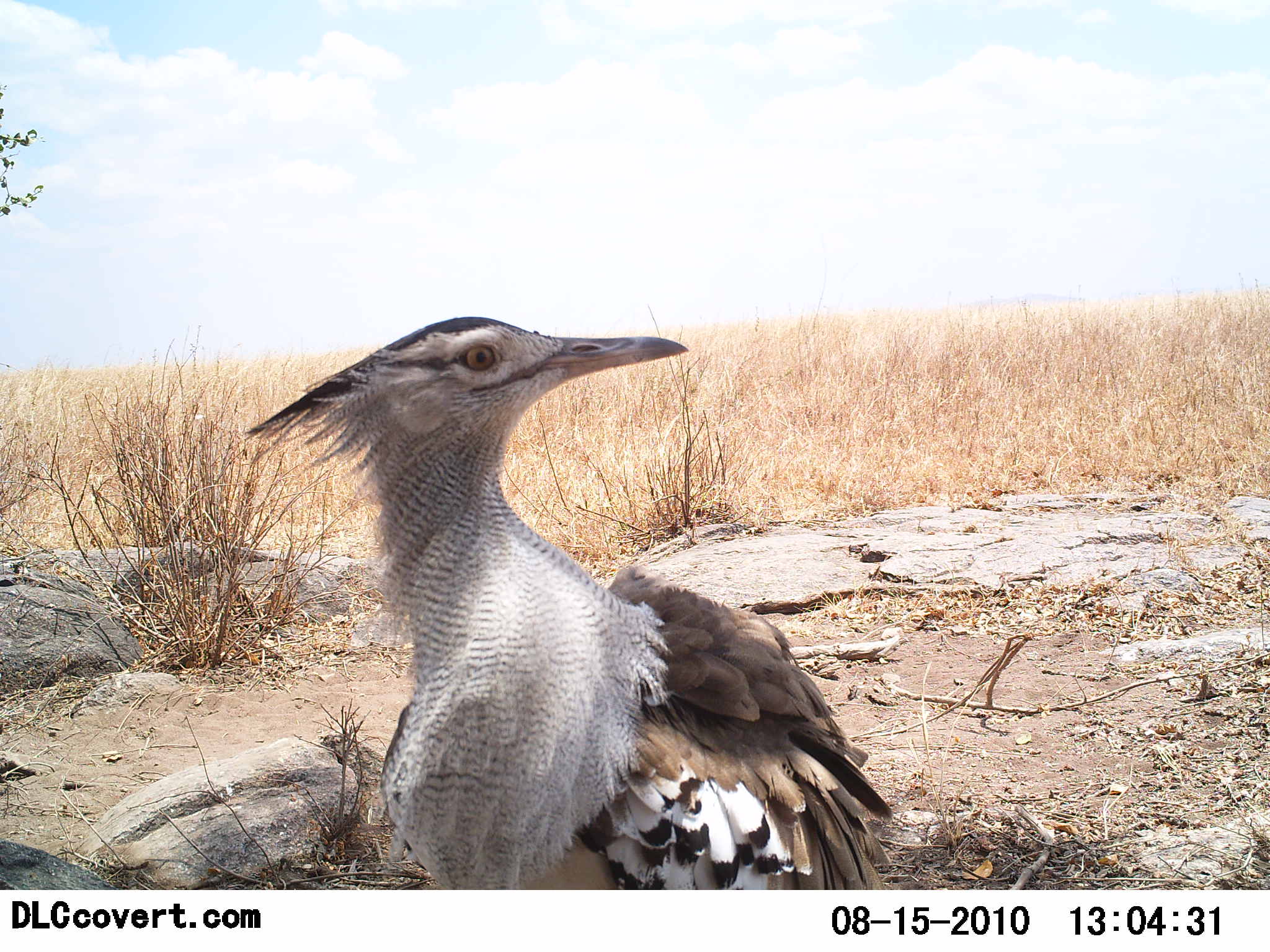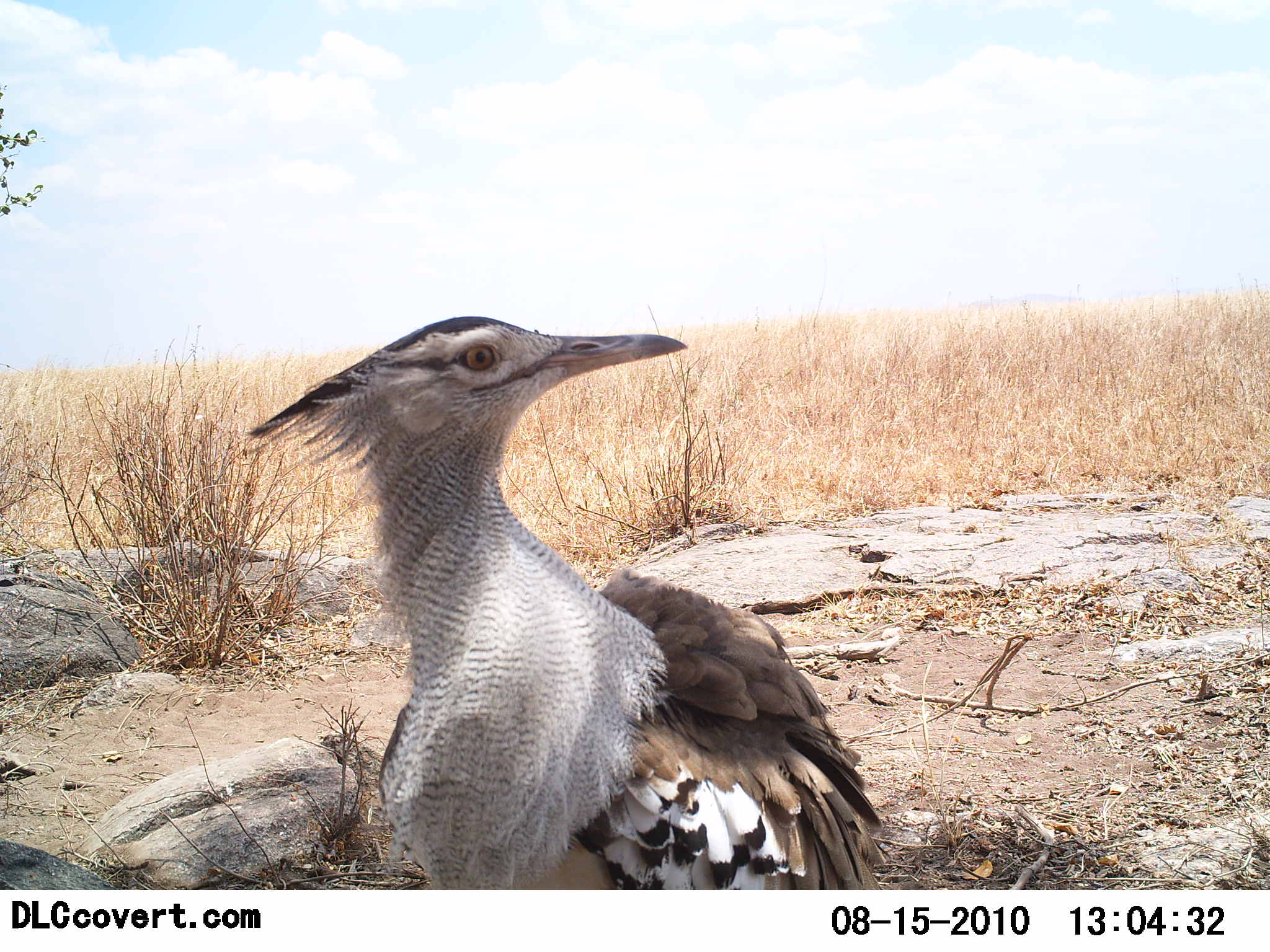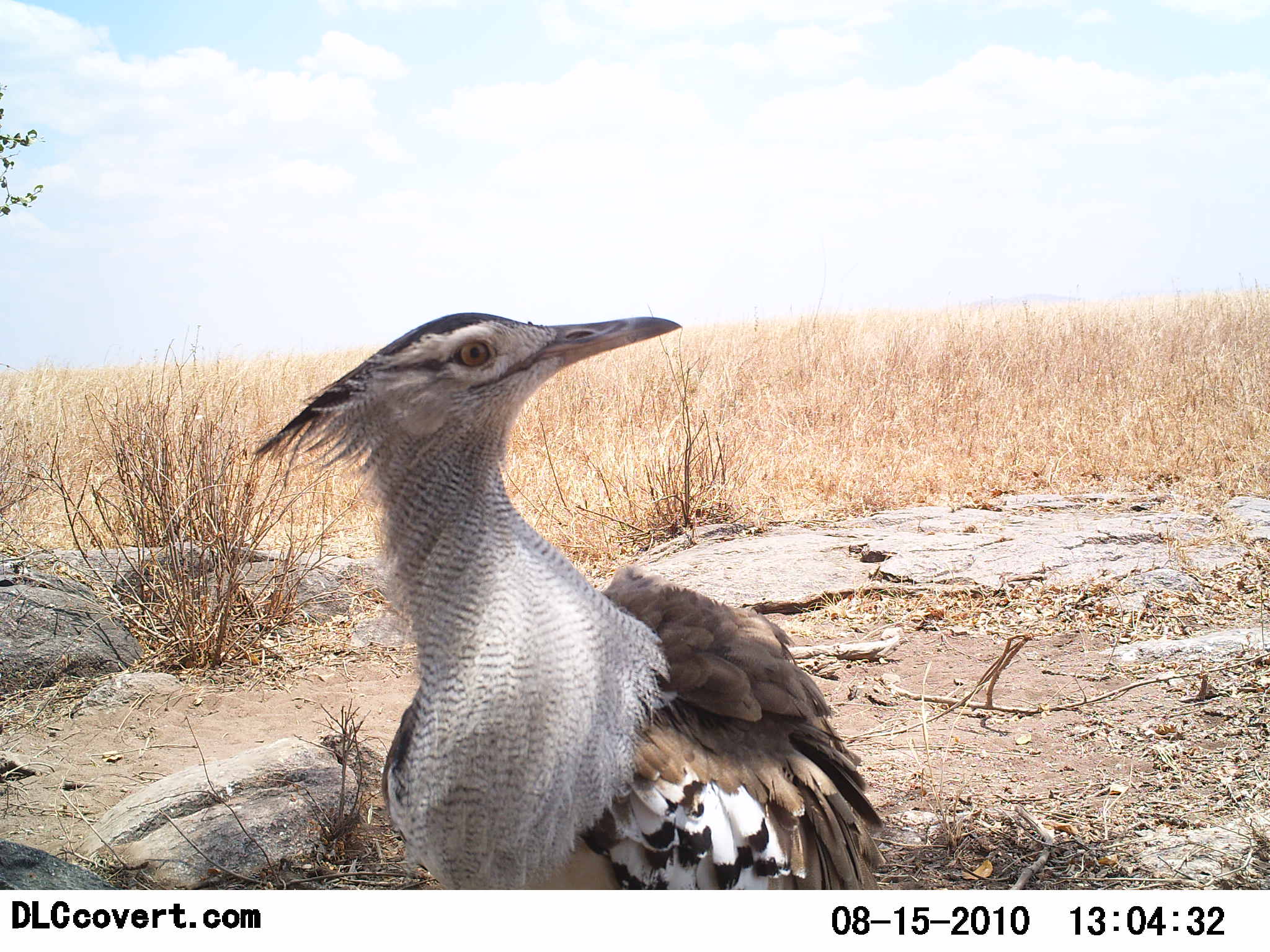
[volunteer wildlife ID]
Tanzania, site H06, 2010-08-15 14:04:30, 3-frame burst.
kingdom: Animalia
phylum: Chordata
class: Aves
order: Otidiformes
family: Otididae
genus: Ardeotis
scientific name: Ardeotis kori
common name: kori bustard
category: koribustard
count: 1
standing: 73%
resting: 9%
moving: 18%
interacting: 0%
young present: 0%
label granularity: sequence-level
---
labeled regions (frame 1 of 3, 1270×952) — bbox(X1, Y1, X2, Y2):
animal: bbox(238, 315, 893, 890)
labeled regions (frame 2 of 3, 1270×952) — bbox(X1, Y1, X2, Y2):
animal: bbox(244, 315, 886, 890)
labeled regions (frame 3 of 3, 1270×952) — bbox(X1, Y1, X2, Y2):
animal: bbox(244, 312, 886, 890)